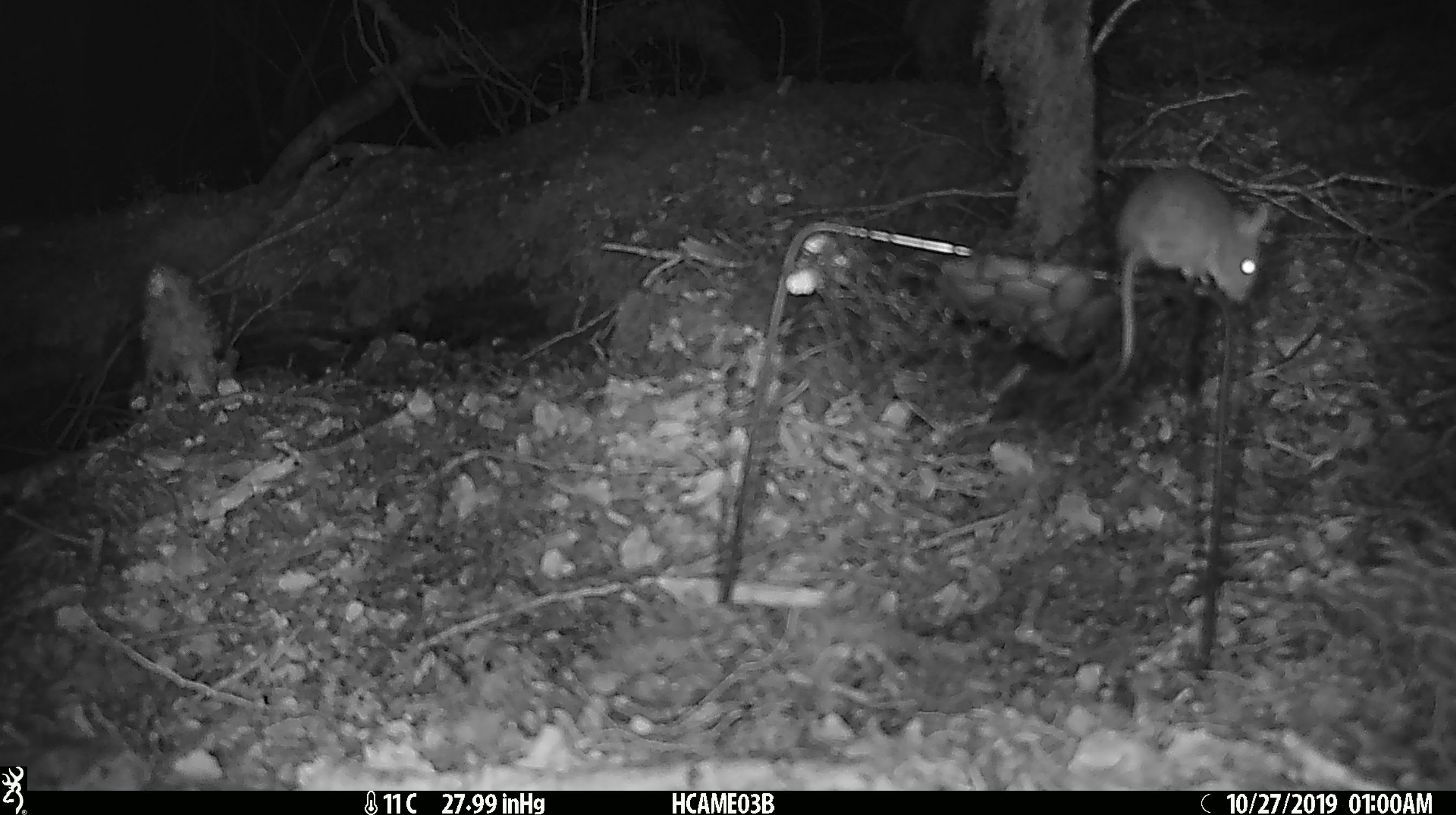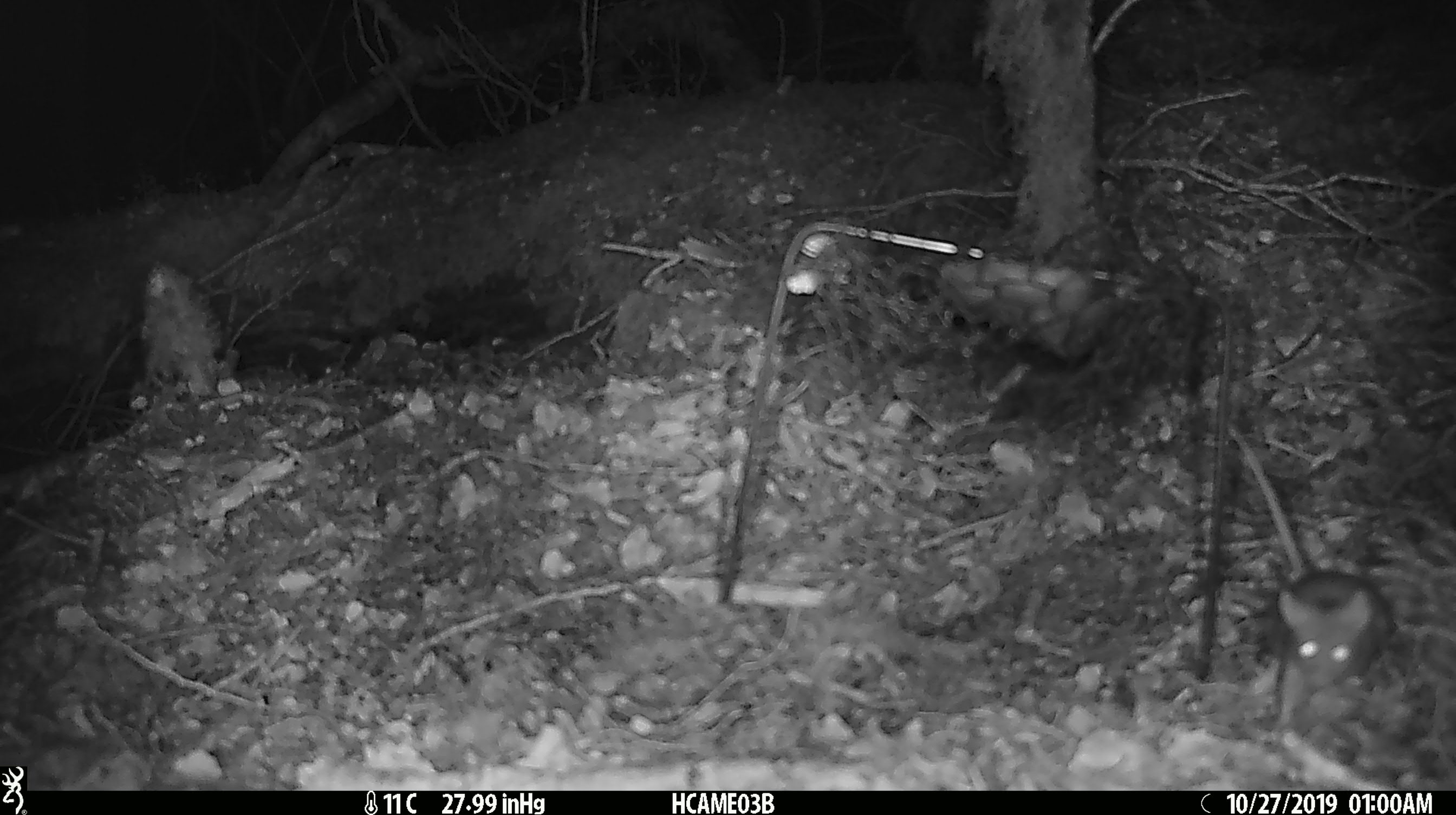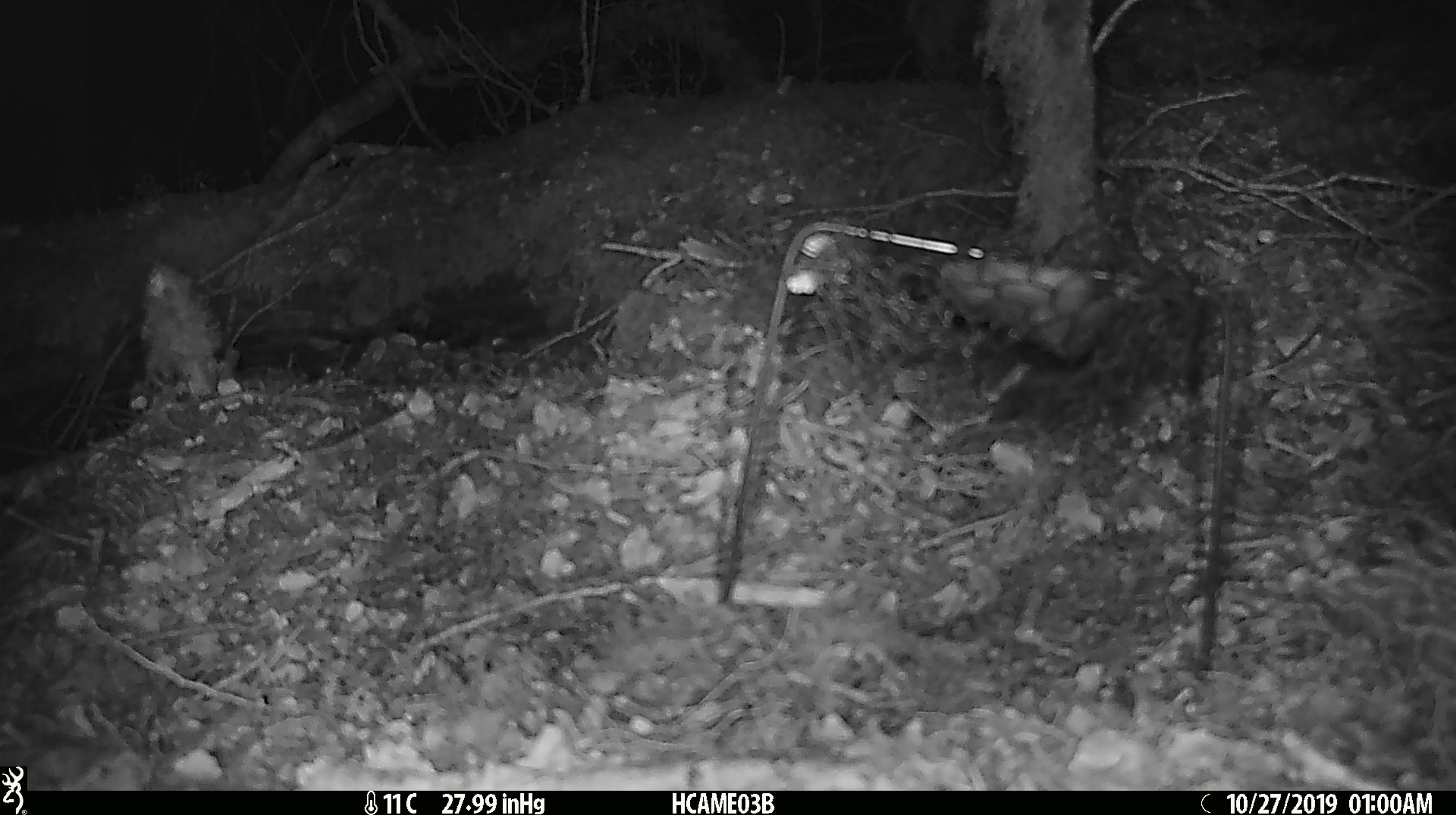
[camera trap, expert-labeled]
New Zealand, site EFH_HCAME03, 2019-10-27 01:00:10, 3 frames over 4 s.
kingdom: Animalia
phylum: Chordata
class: Mammalia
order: Rodentia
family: Muridae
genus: Mus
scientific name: Mus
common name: mouse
Mouse (Mus).